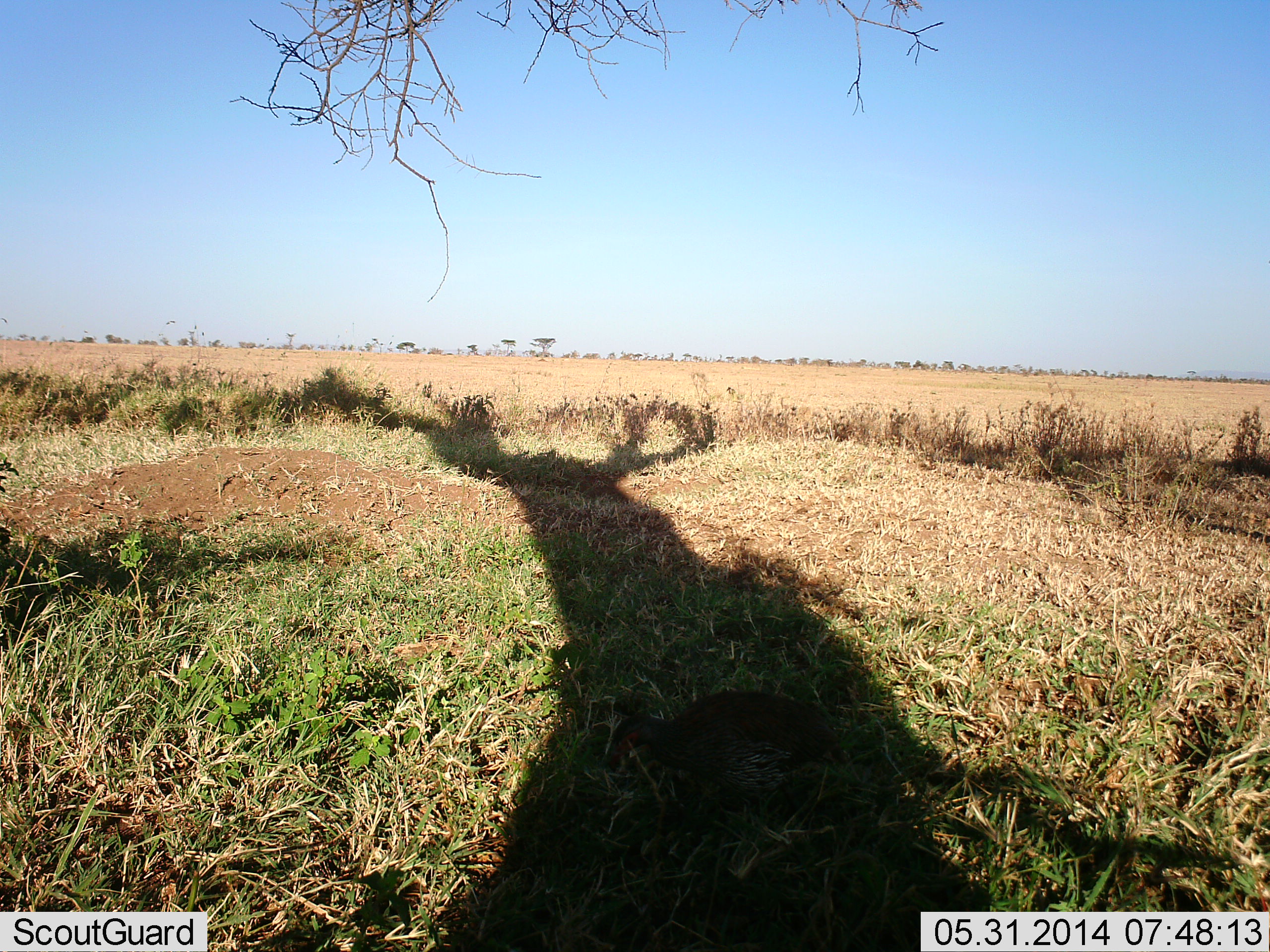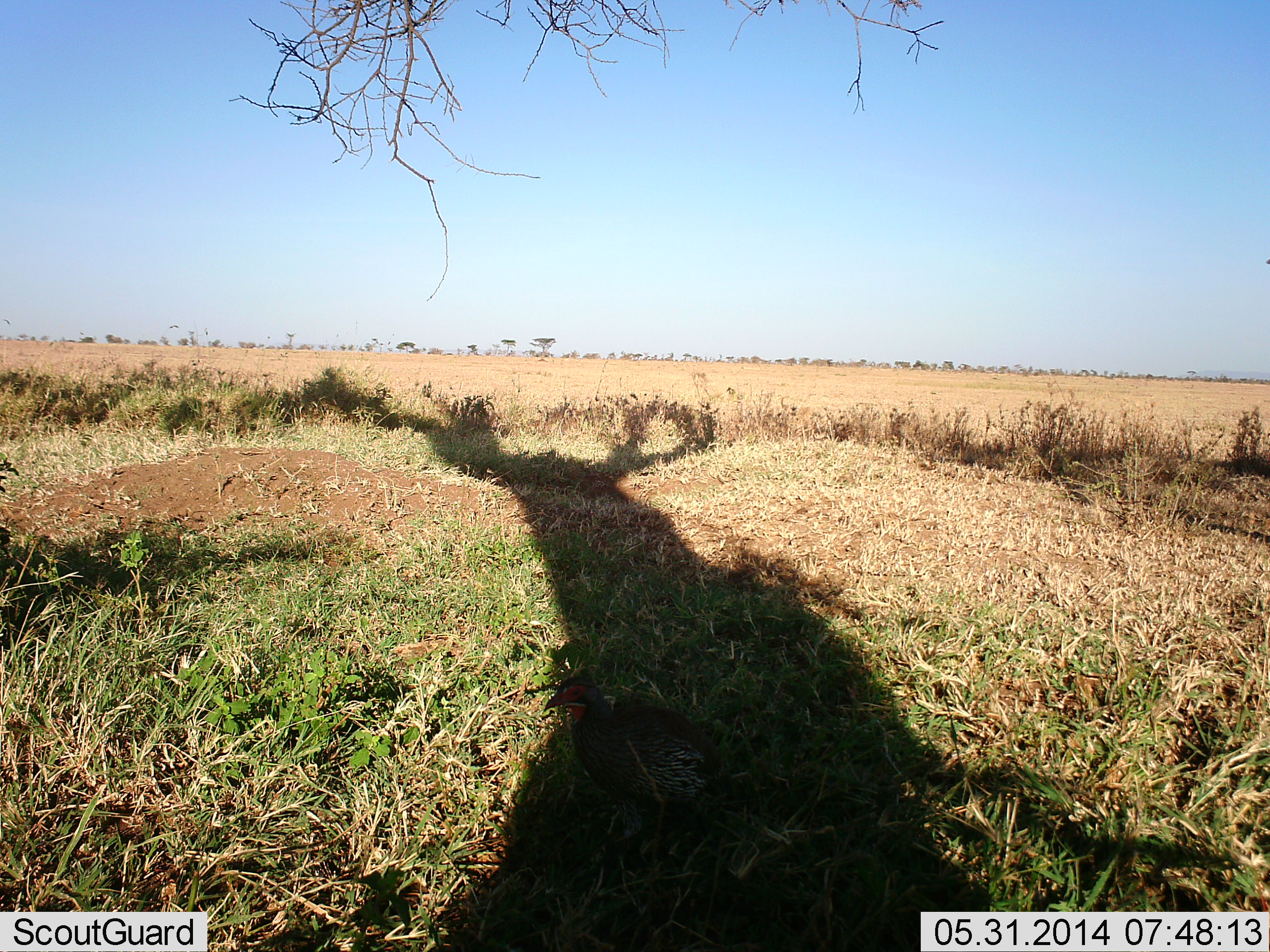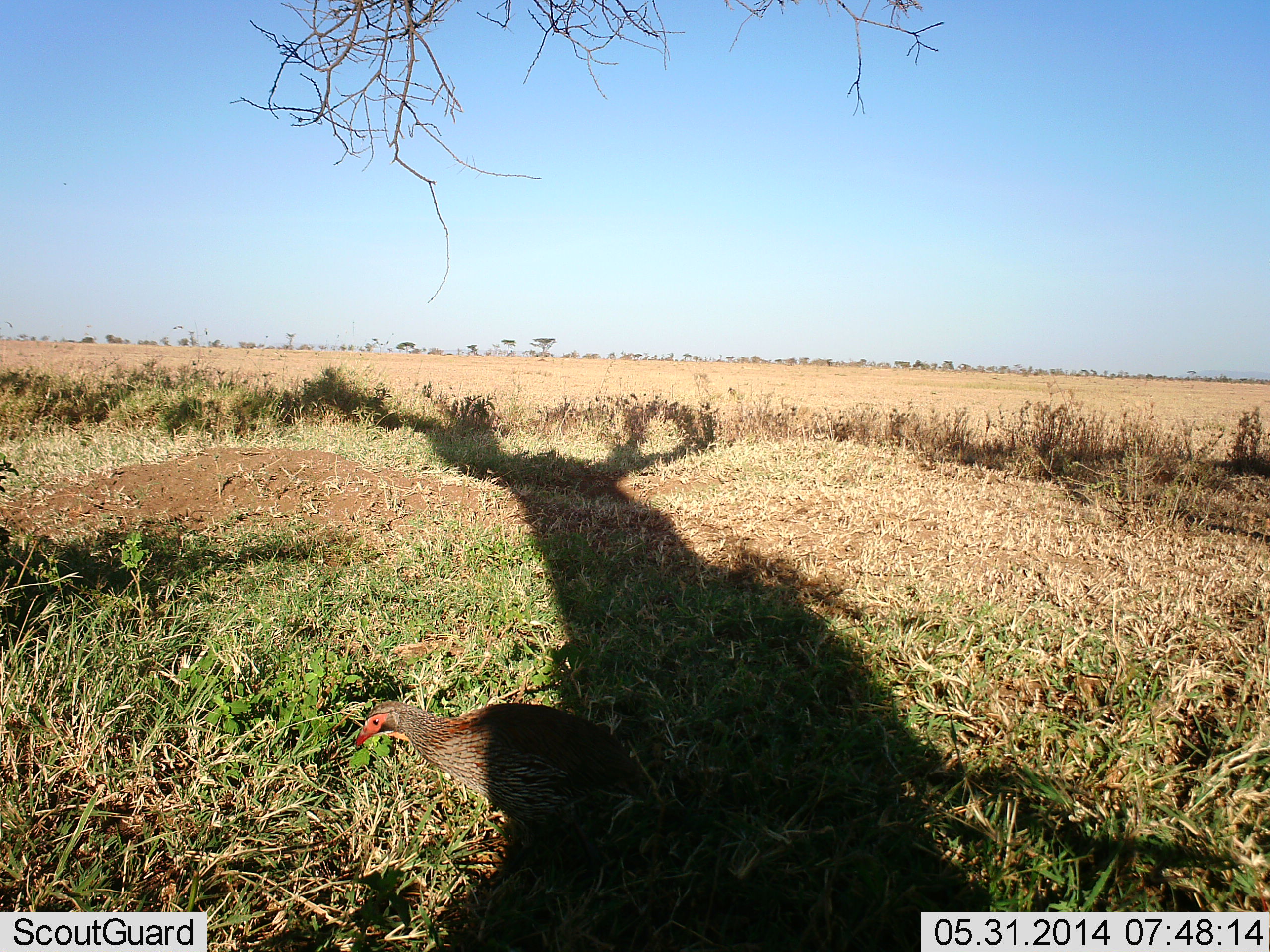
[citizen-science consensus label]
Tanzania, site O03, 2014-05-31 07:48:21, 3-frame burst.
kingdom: Animalia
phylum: Chordata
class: Aves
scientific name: Aves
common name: bird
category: otherbird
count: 1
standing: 0%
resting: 0%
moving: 100%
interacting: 0%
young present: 0%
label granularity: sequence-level